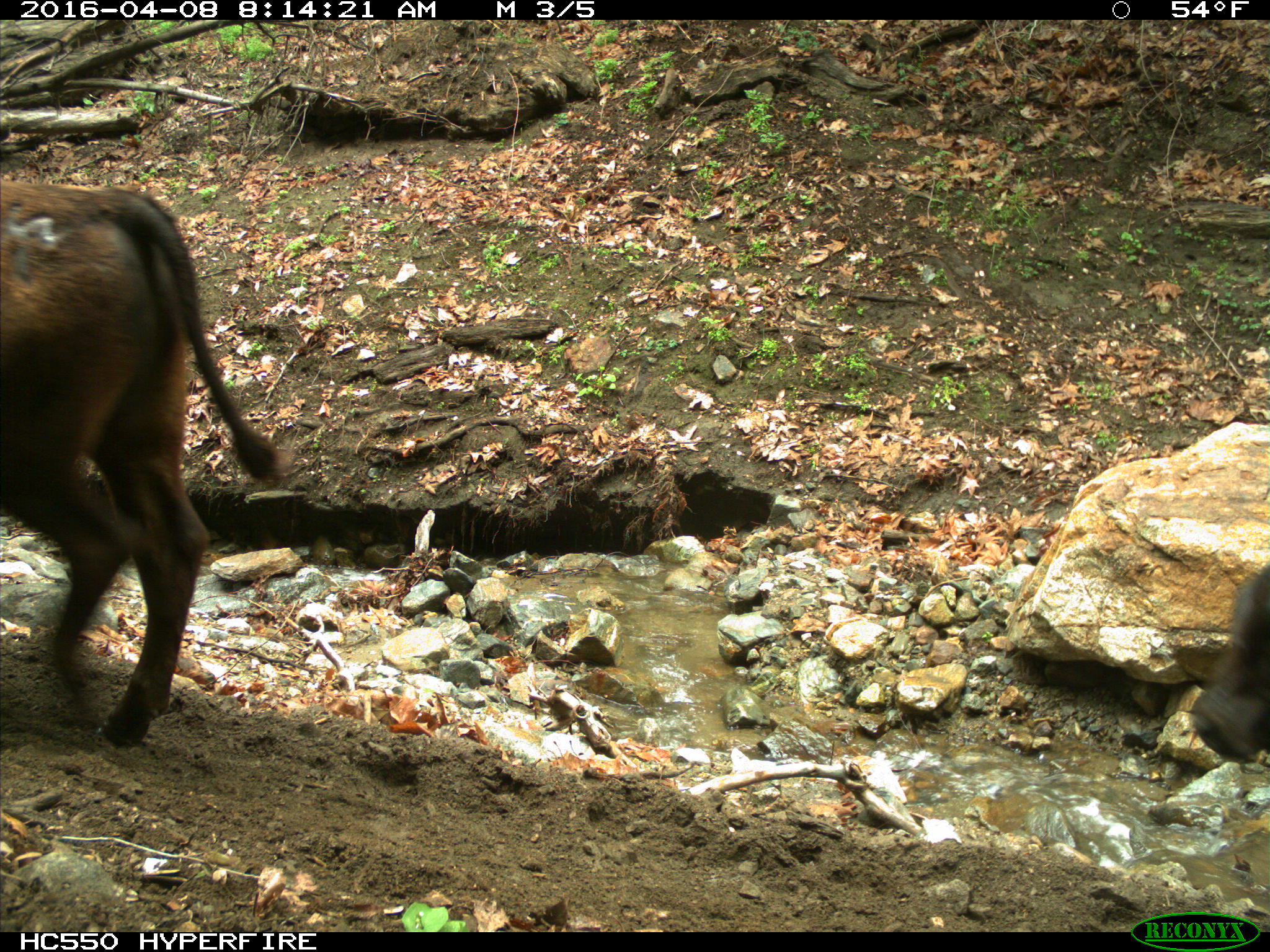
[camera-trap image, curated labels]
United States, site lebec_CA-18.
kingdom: Animalia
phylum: Chordata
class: Mammalia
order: Artiodactyla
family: Bovidae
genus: Bos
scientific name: Bos taurus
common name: domestic cow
Bos taurus (domestic cow).